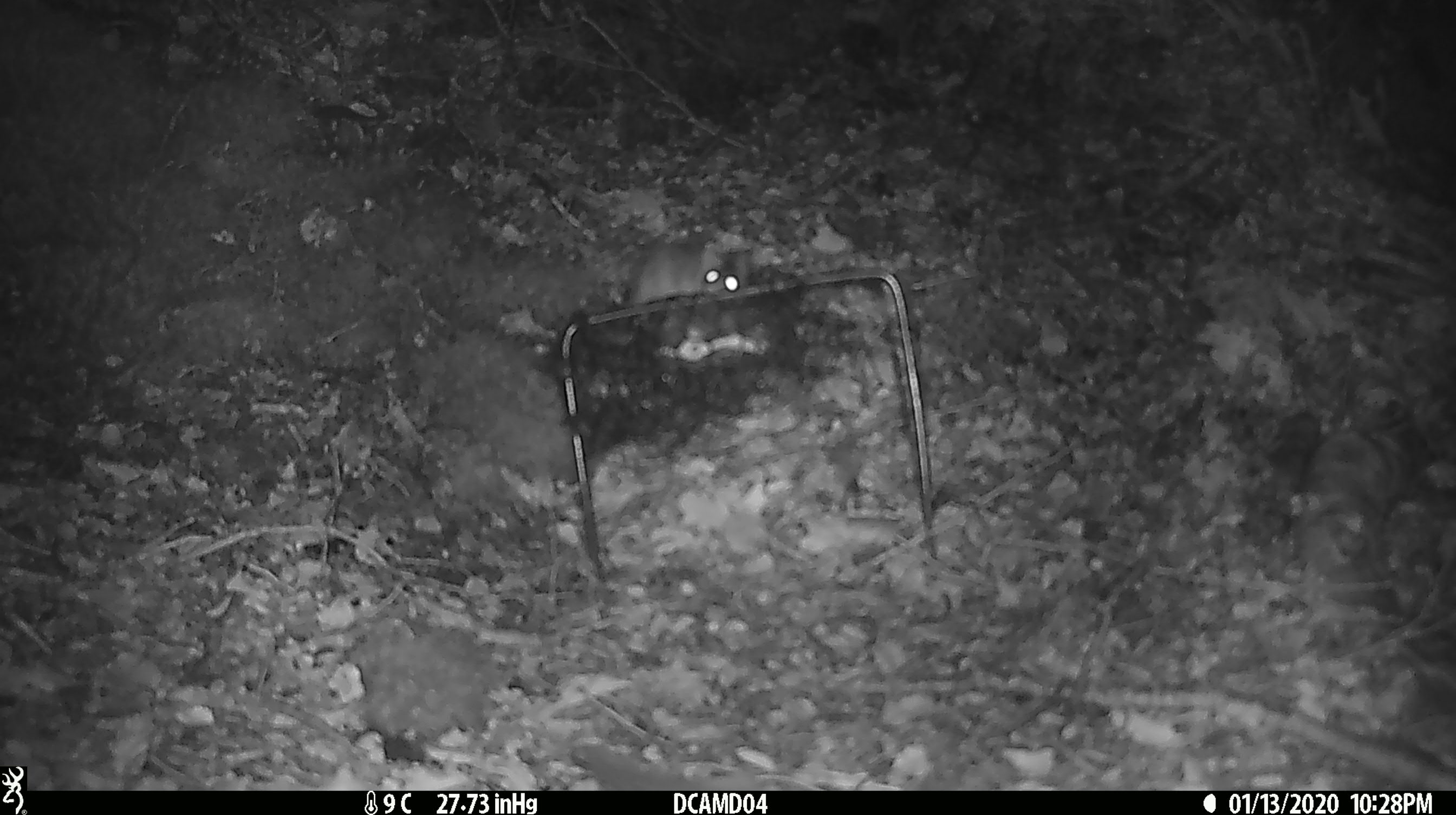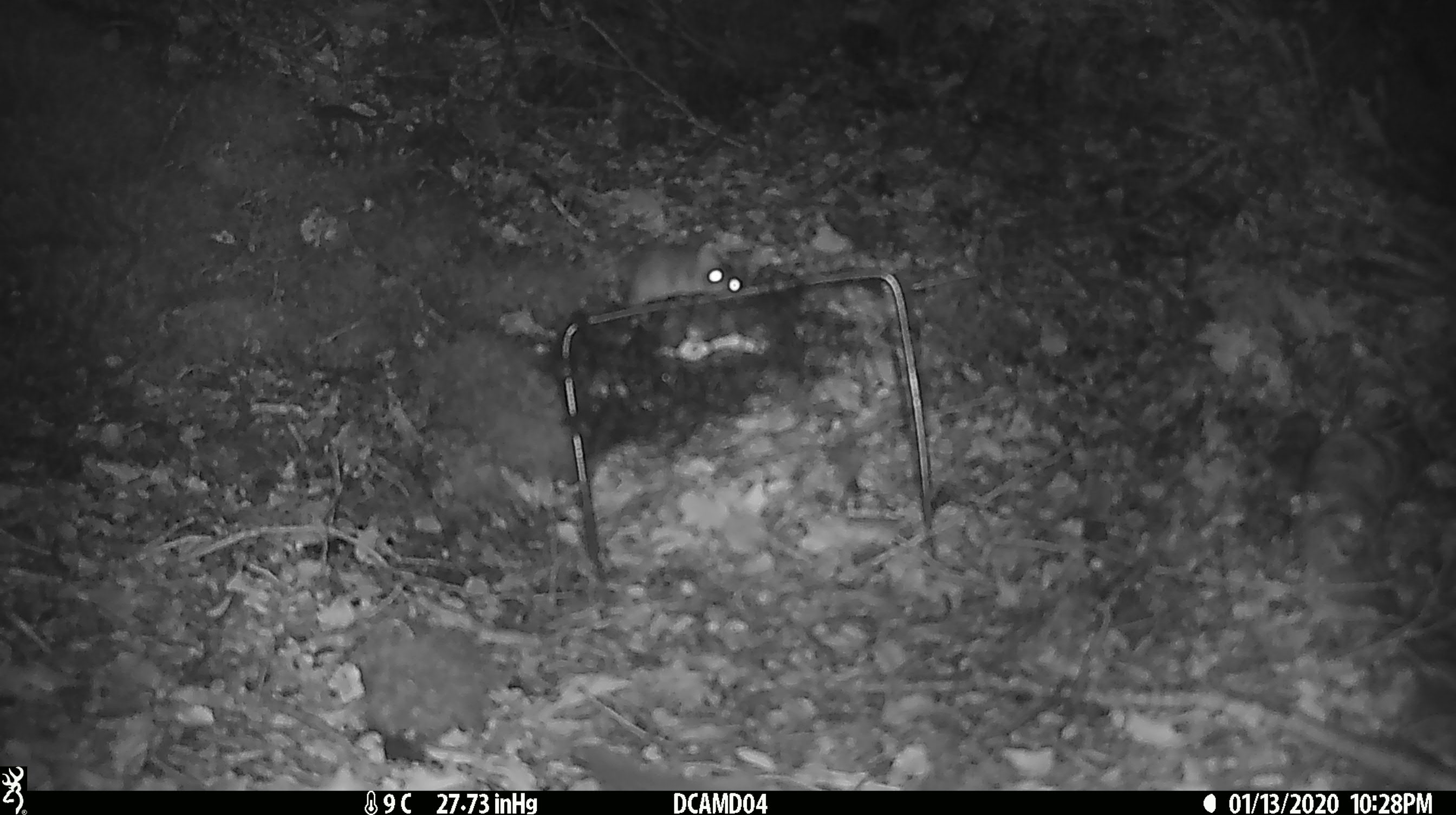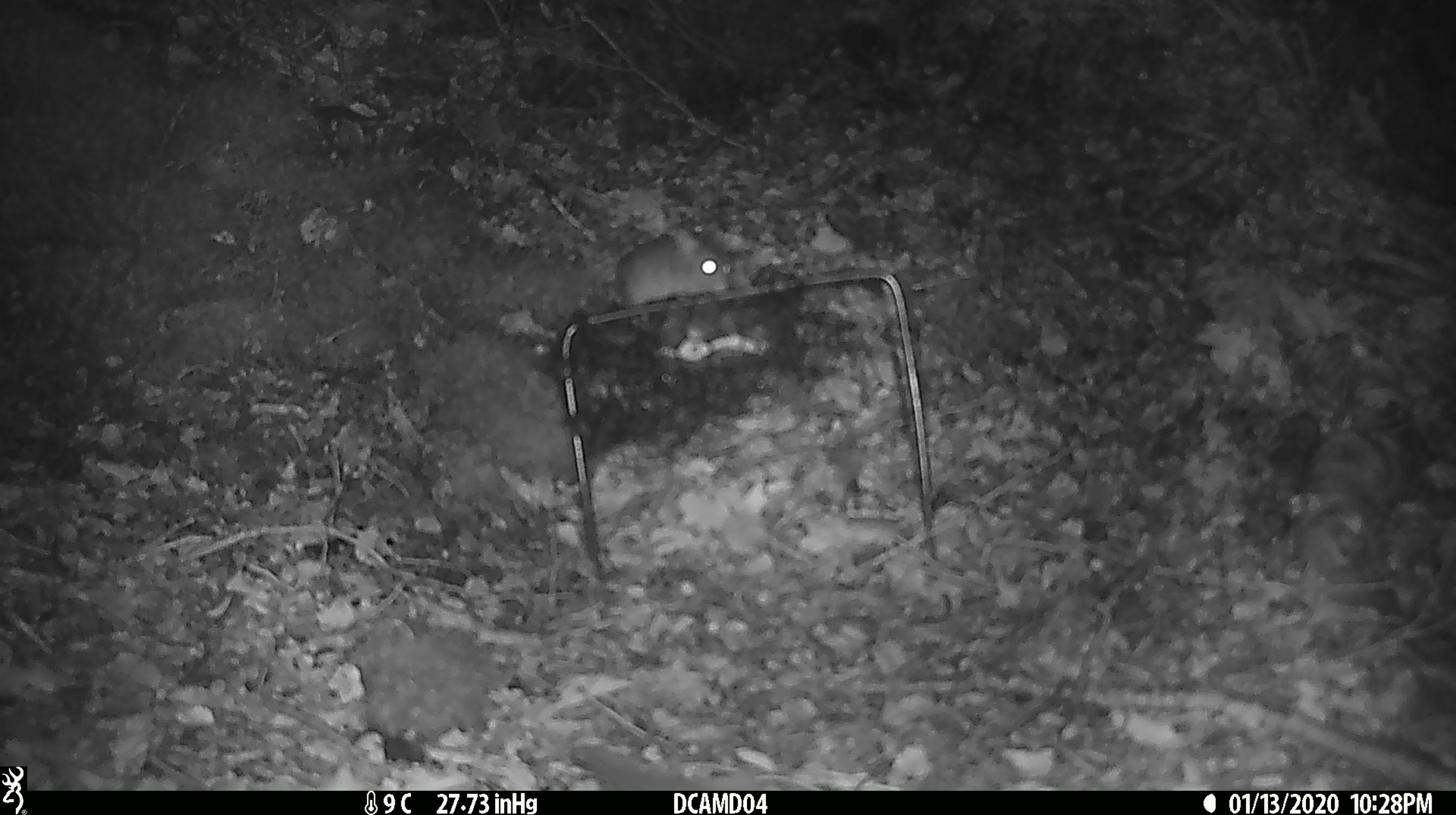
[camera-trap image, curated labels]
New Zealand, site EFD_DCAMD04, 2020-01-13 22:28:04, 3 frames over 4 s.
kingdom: Animalia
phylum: Chordata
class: Mammalia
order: Rodentia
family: Muridae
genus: Mus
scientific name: Mus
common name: mouse